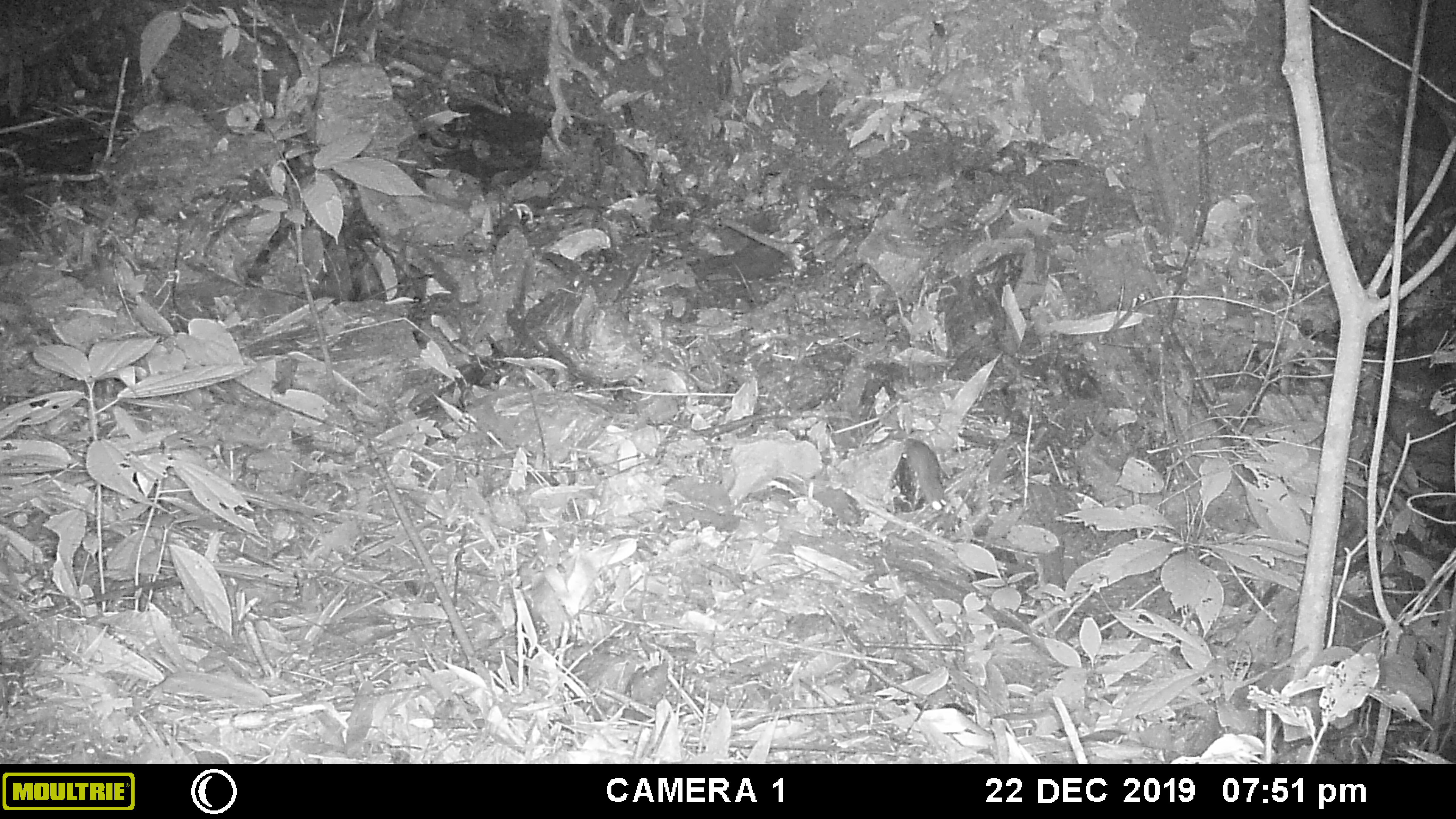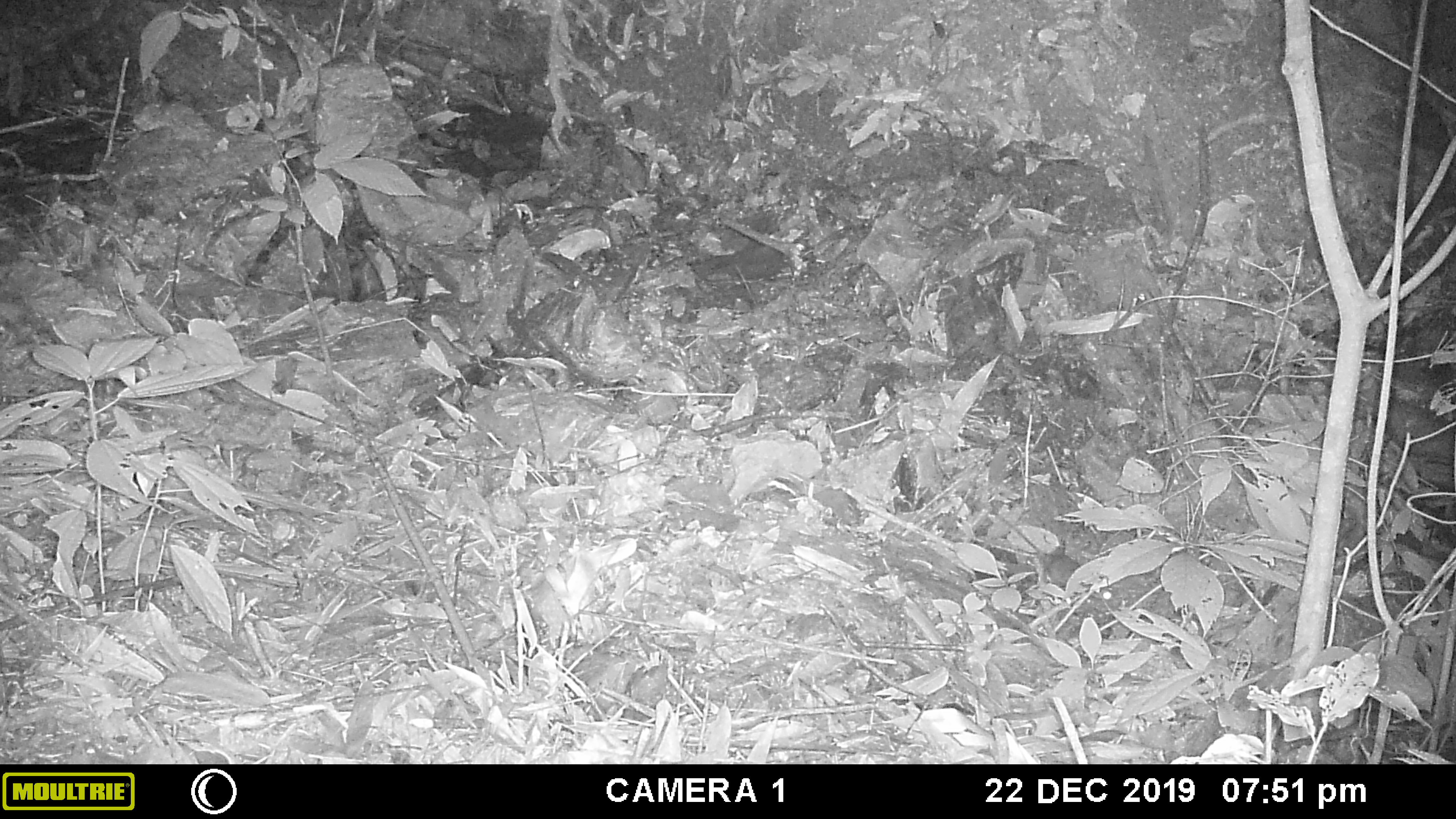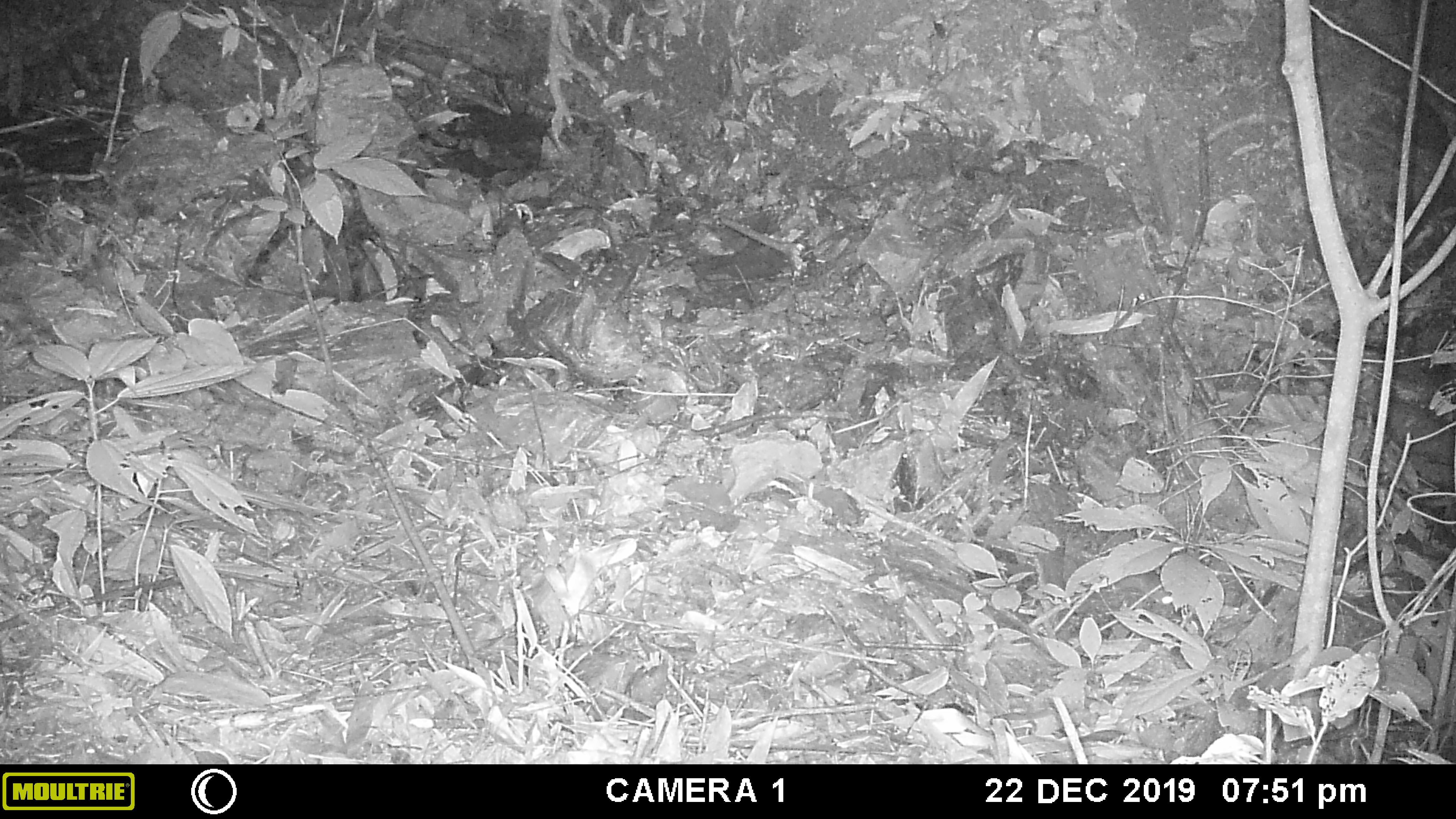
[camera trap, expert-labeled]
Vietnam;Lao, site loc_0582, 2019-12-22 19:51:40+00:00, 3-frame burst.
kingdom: Animalia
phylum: Chordata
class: Mammalia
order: Rodentia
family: Muridae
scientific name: Muridae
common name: old-world mice and rats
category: unidentified murid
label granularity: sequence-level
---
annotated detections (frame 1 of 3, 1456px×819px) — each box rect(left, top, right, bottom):
unidentified murid: rect(902, 438, 946, 510)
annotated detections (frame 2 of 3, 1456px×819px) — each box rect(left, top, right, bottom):
unidentified murid: rect(967, 494, 1113, 600)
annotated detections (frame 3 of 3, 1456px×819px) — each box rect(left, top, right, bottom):
unidentified murid: rect(1019, 541, 1172, 605)